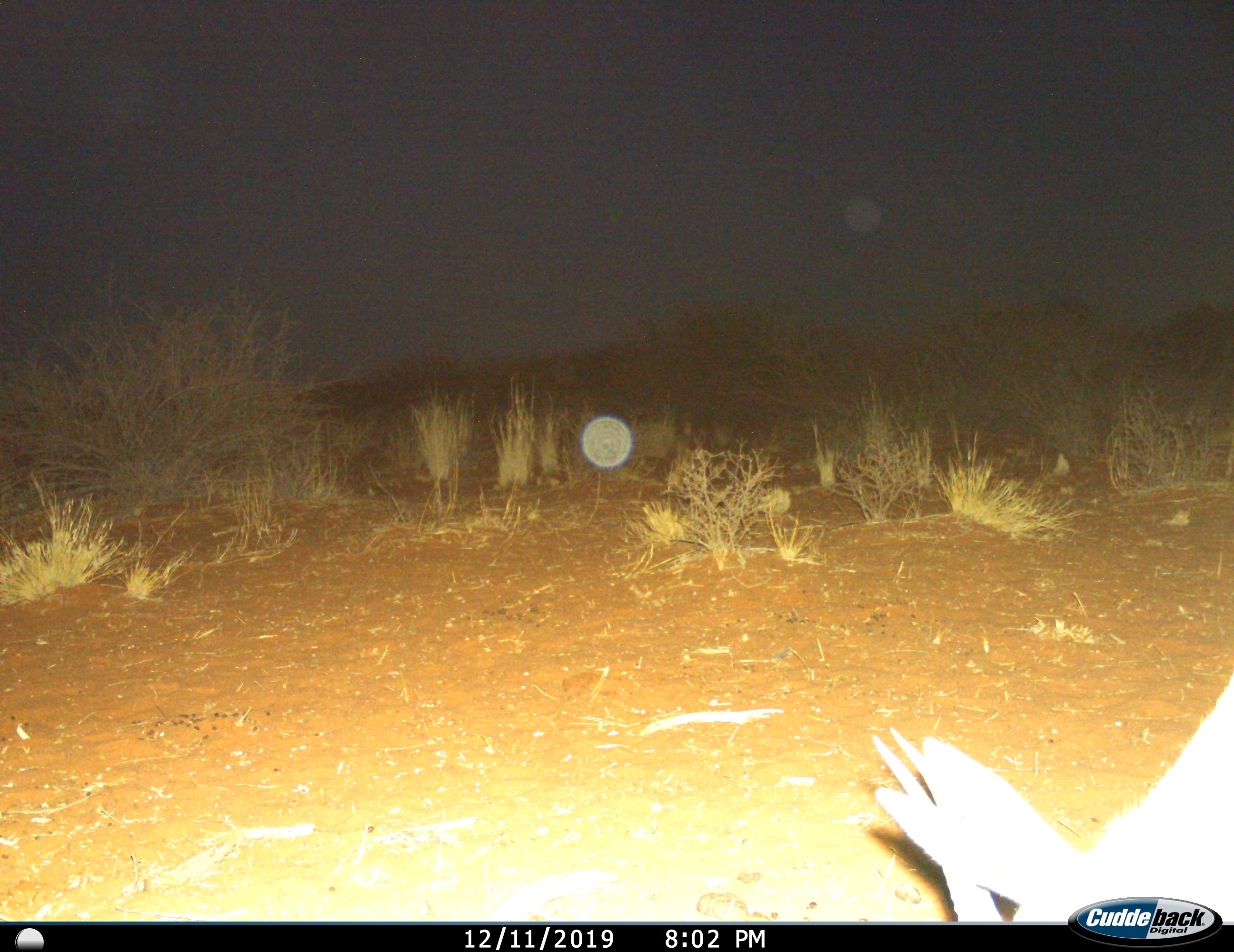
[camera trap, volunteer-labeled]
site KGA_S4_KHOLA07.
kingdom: Animalia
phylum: Chordata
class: Mammalia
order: Artiodactyla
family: Bovidae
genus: Antidorcas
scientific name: Antidorcas marsupialis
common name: springbok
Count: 1.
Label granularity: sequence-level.